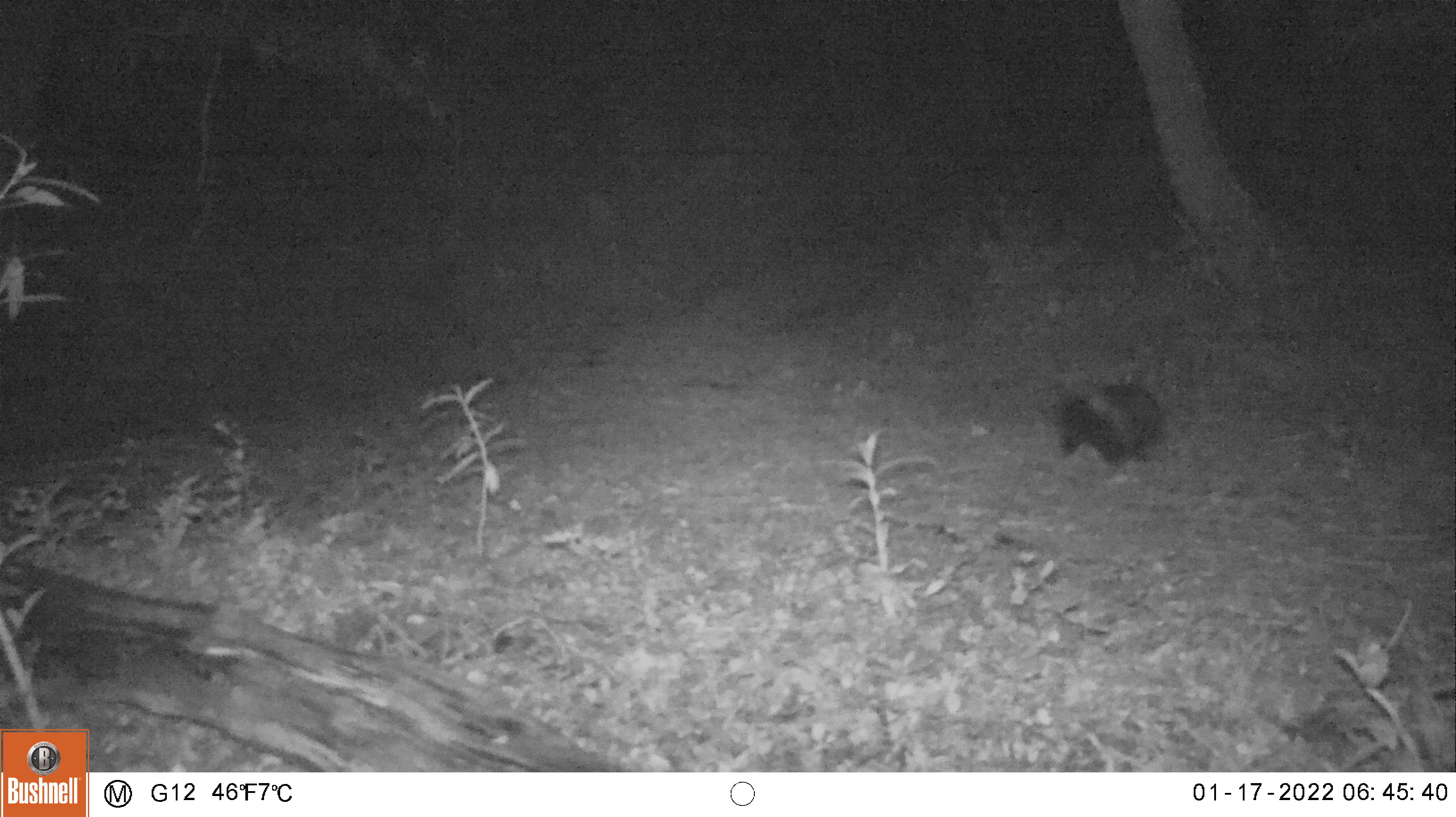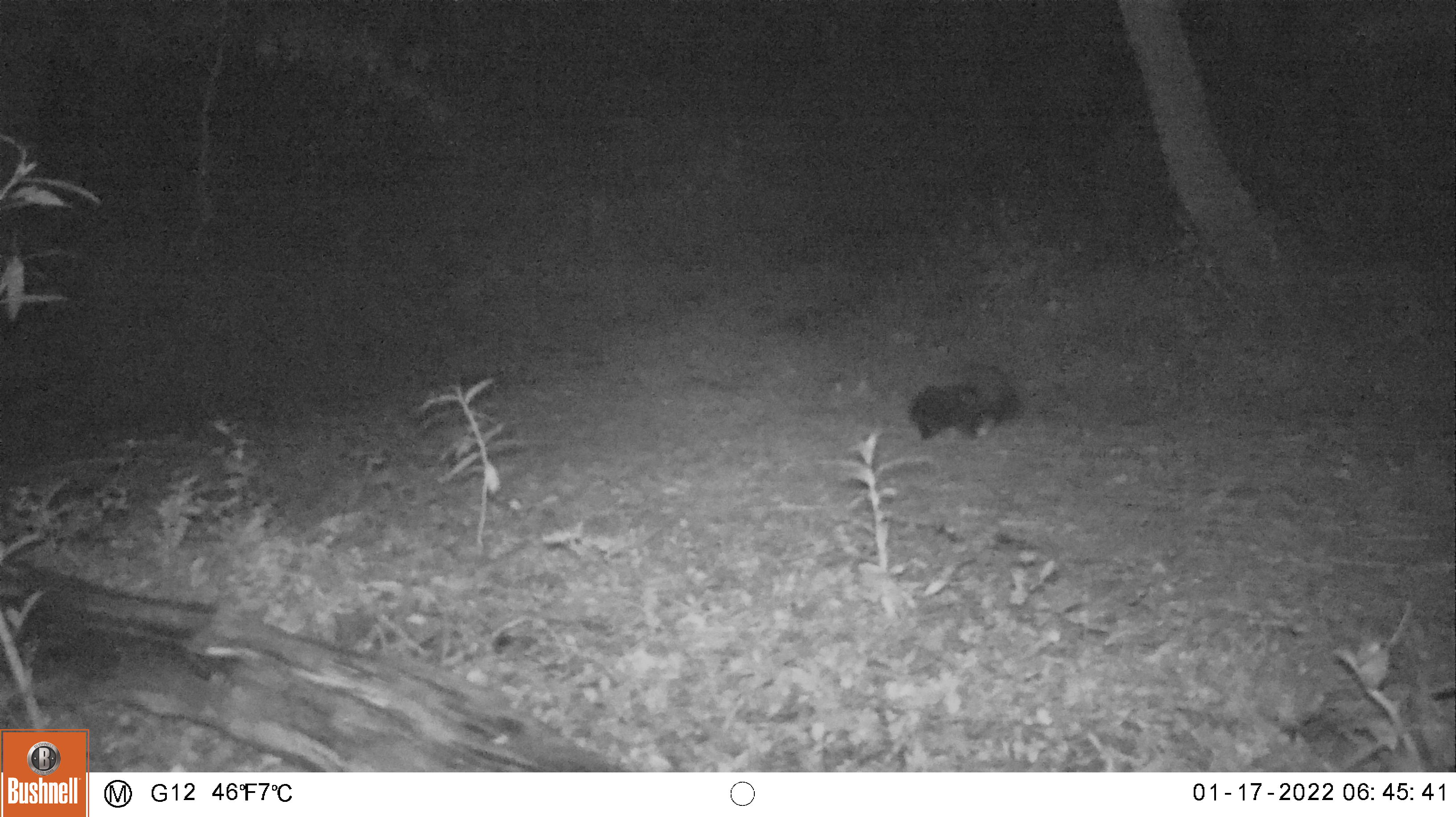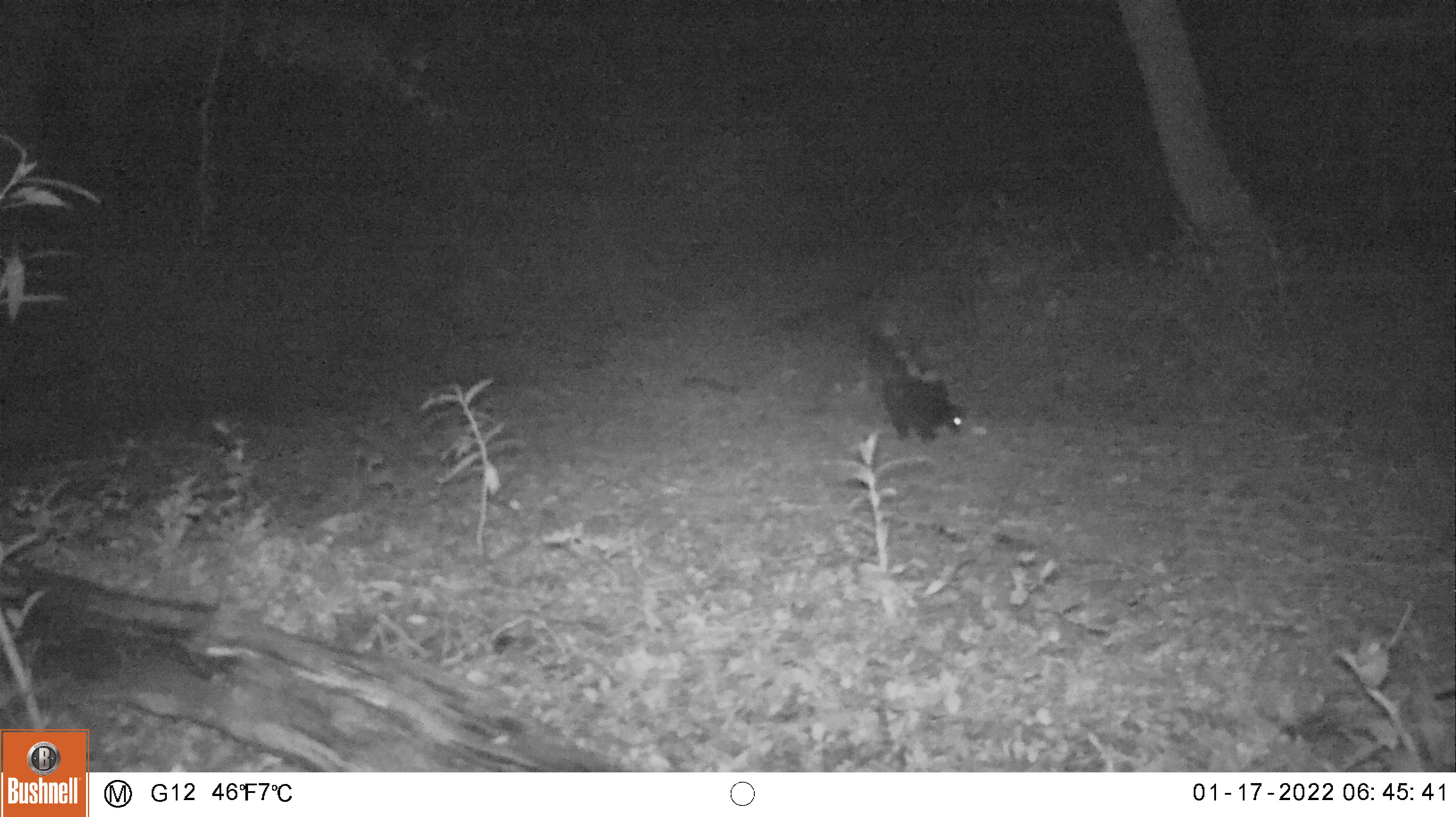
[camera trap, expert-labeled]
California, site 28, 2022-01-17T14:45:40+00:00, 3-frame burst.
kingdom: Animalia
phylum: Chordata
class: Mammalia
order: Carnivora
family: Mephitidae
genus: Mephitis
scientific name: Mephitis mephitis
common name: striped skunk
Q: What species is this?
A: Striped skunk (Mephitis mephitis).